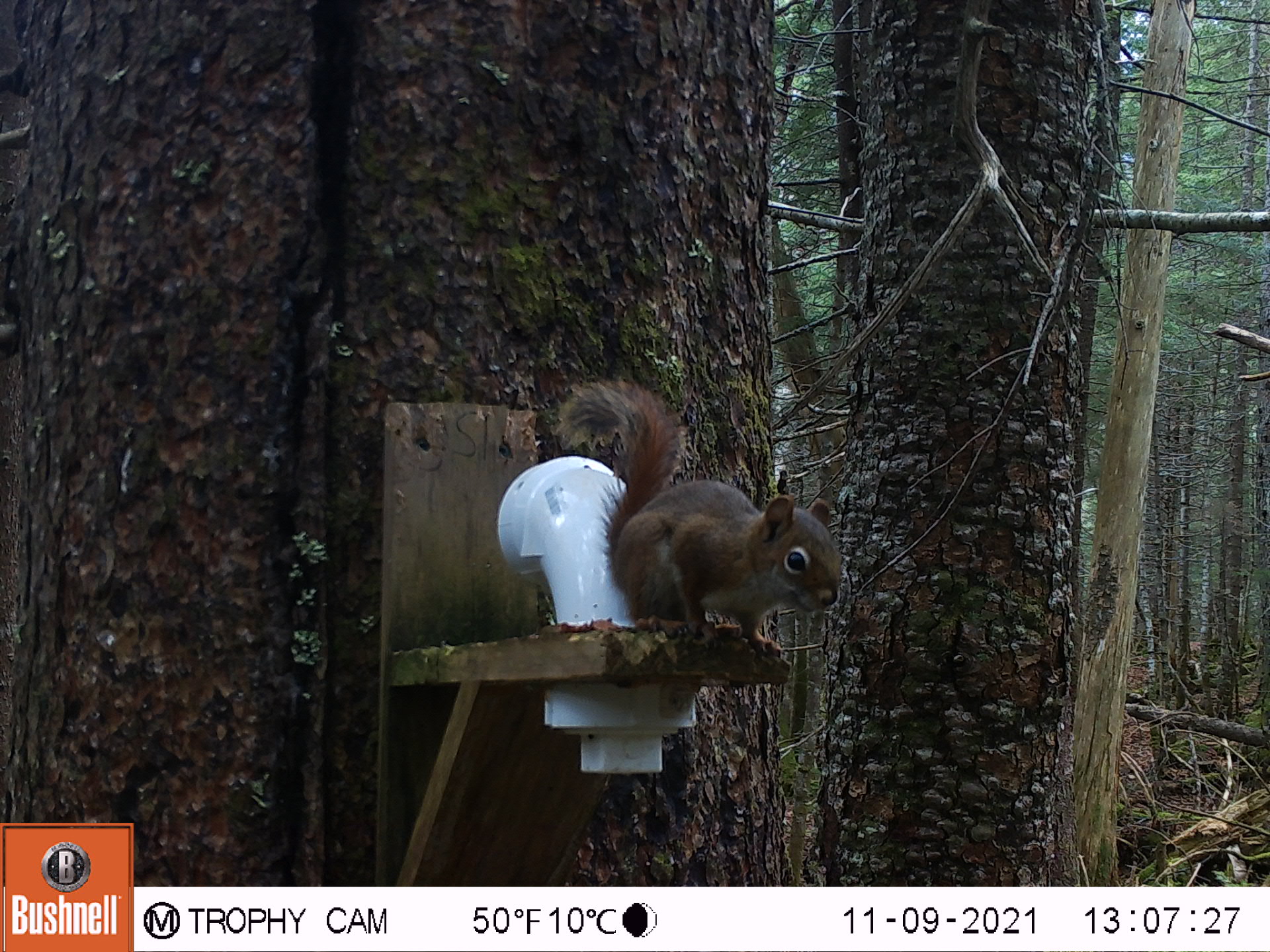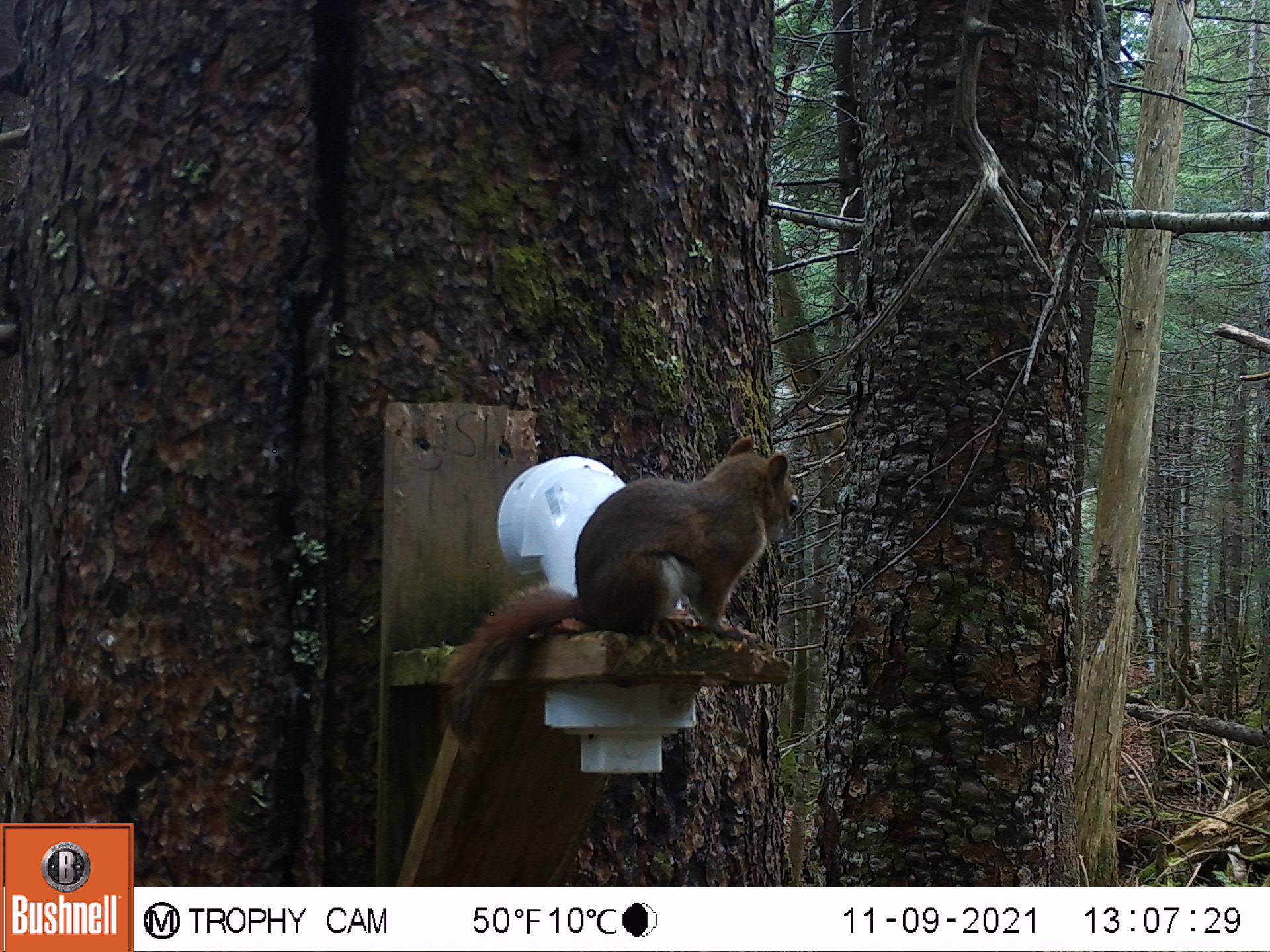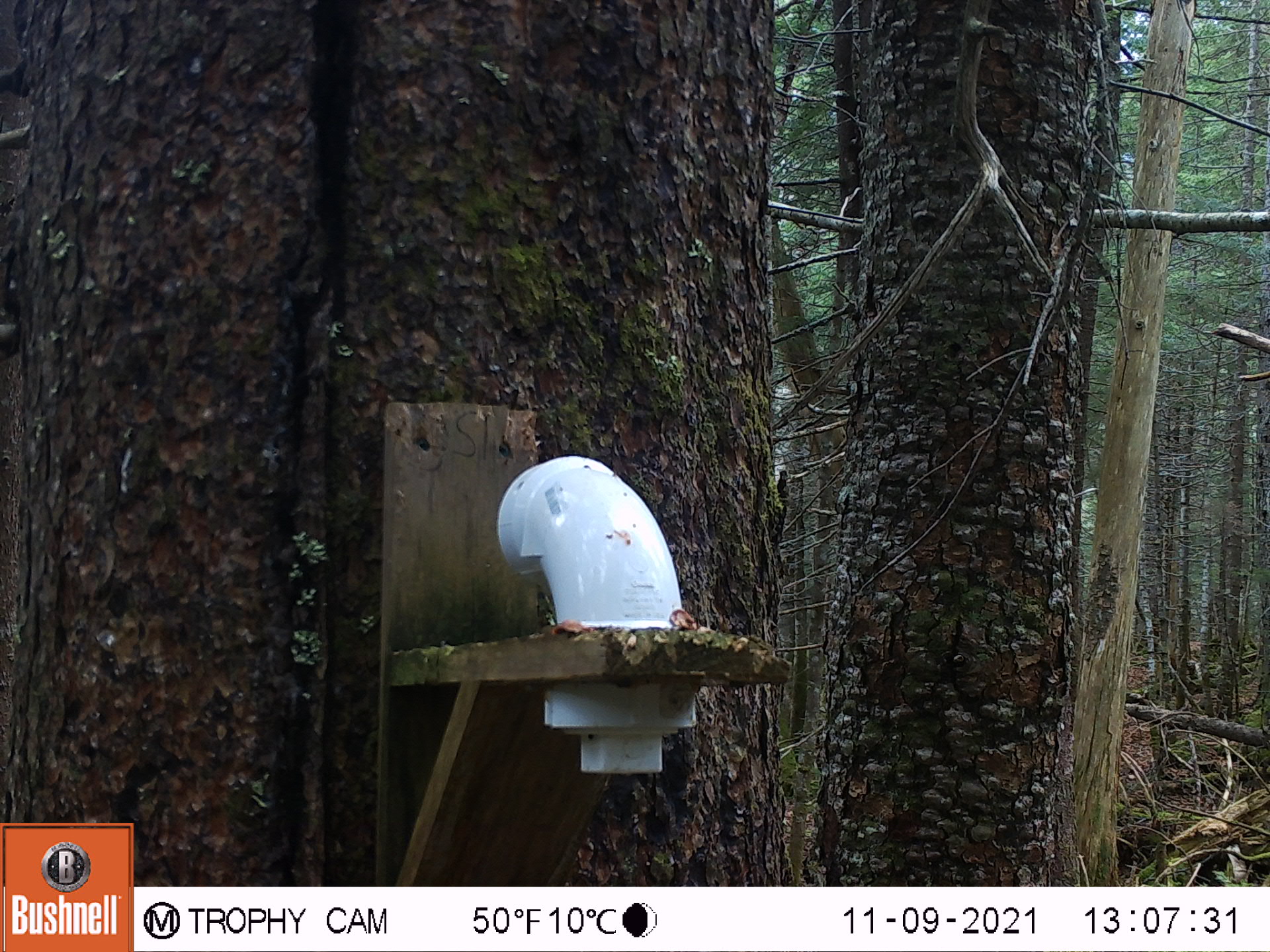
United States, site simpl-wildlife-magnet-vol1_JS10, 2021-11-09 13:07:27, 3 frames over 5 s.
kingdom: Animalia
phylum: Chordata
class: Mammalia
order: Rodentia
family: Sciuridae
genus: Tamiasciurus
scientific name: Tamiasciurus hudsonicus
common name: red squirrel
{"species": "red squirrel (Tamiasciurus hudsonicus)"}